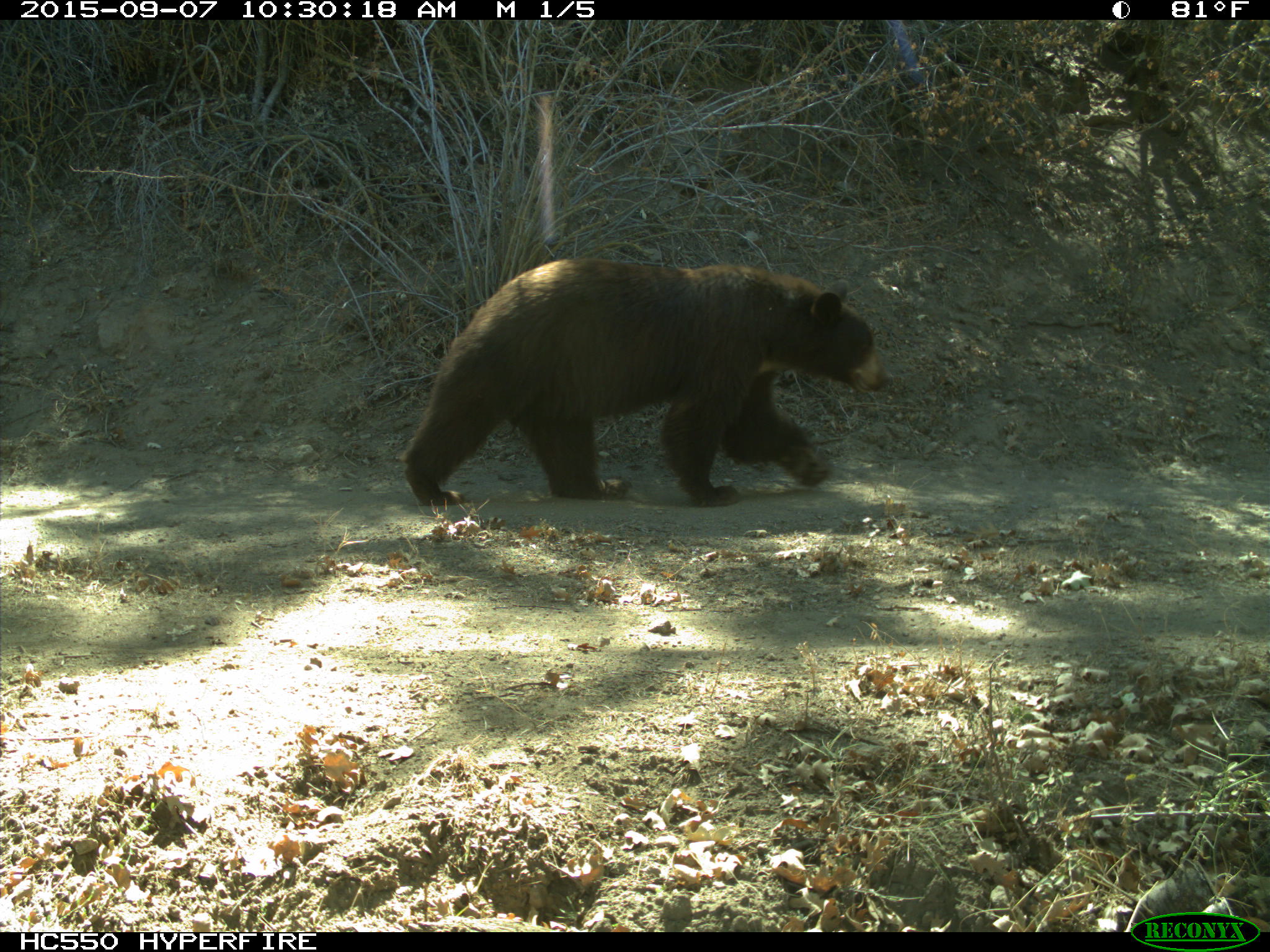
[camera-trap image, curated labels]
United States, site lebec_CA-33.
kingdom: Animalia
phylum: Chordata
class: Mammalia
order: Carnivora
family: Ursidae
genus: Ursus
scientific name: Ursus americanus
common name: american black bear